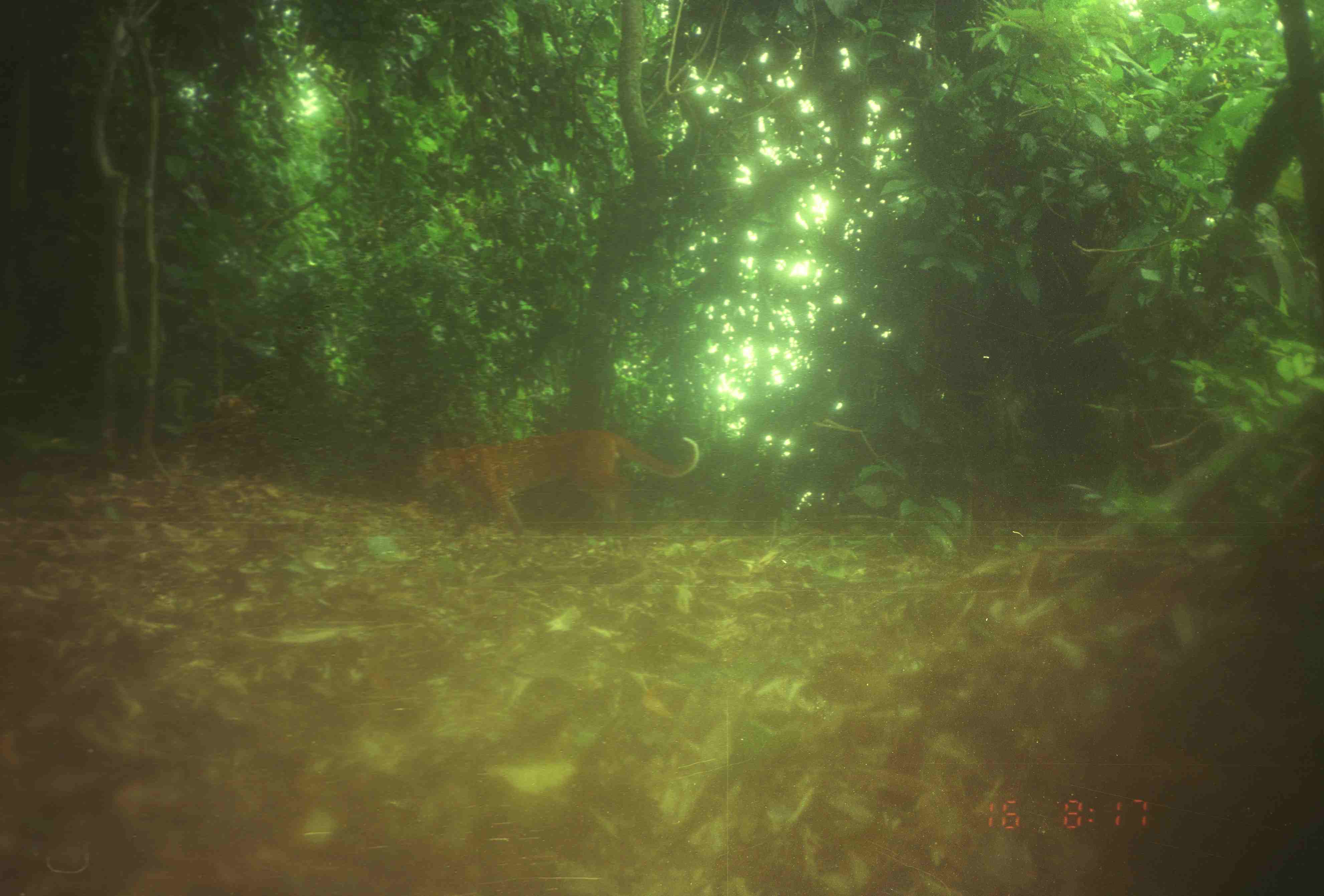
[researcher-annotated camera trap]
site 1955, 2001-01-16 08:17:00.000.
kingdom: Animalia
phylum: Chordata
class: Mammalia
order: Carnivora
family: Felidae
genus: Catopuma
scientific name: Catopuma temminckii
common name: asian golden cat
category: pardofelis temminckii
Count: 1.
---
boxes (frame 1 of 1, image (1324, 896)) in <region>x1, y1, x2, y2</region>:
pardofelis temminckii: <region>419, 430, 699, 536</region>